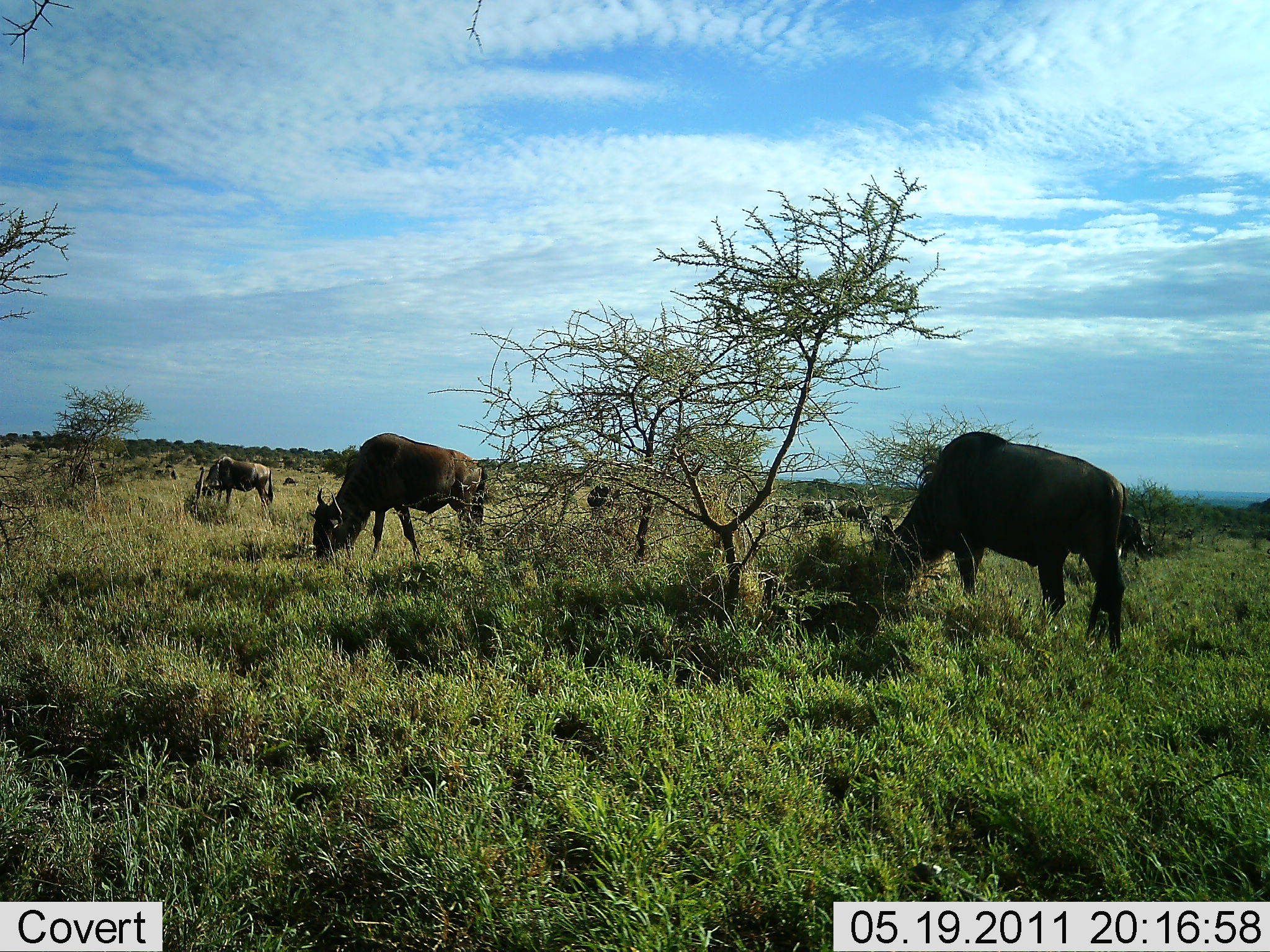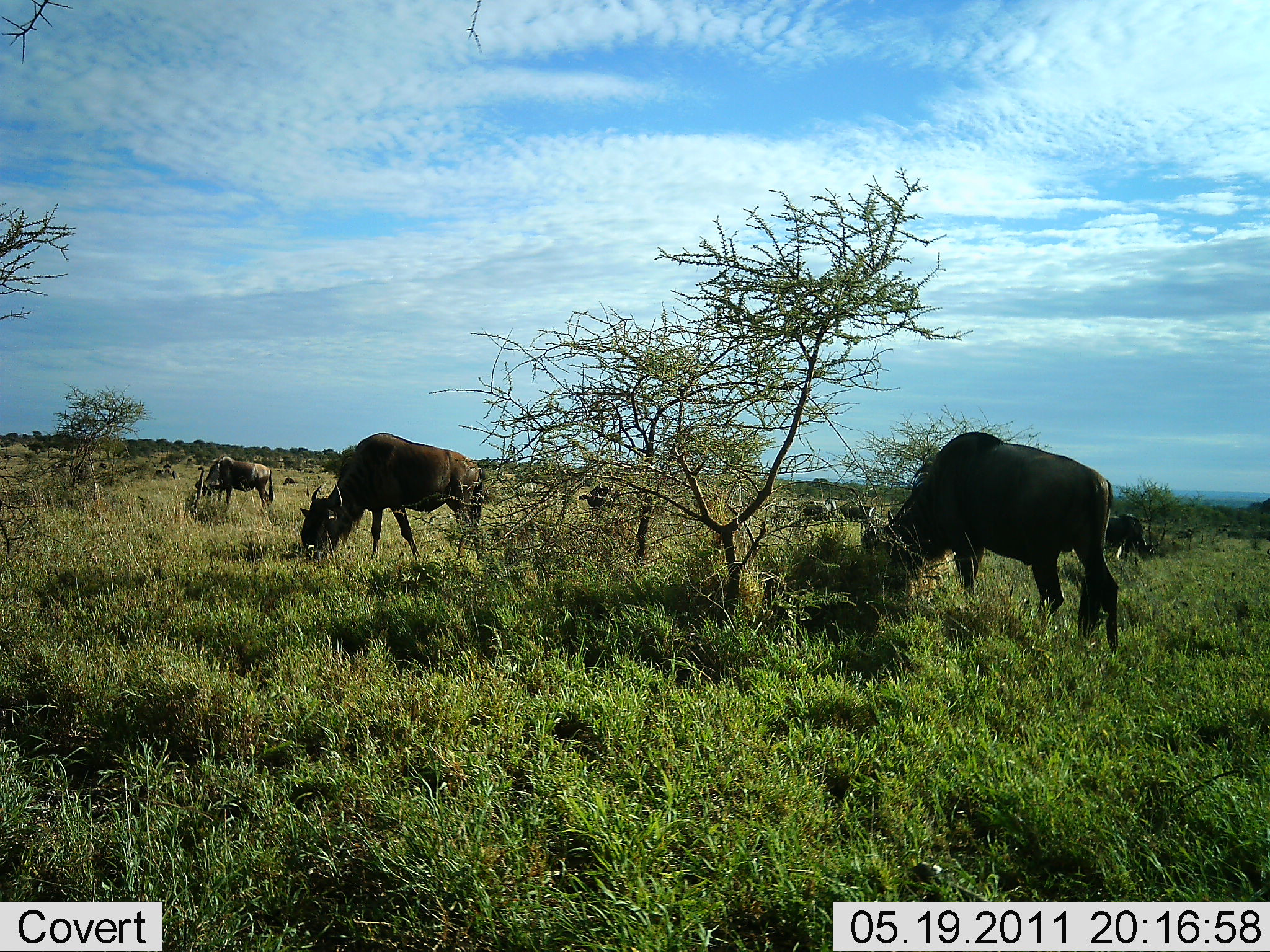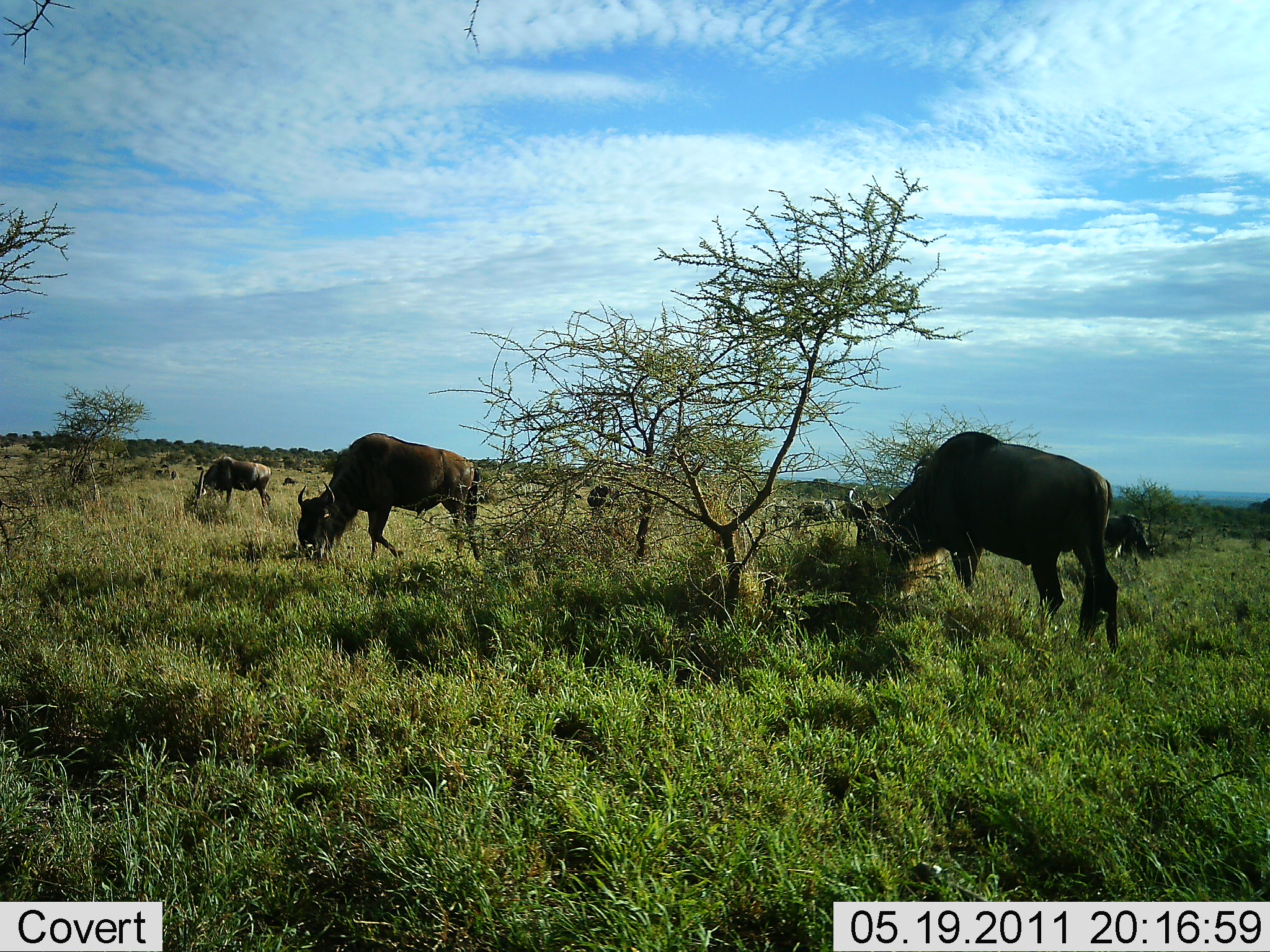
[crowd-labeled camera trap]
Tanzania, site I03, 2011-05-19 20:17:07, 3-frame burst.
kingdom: Animalia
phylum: Chordata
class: Mammalia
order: Artiodactyla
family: Bovidae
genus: Connochaetes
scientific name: Connochaetes taurinus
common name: blue wildebeest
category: wildebeest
Wildebeest (blue wildebeest) (Connochaetes taurinus), count 8. Behavior (volunteer vote fractions): standing 50%, resting 10%, moving 20%, interacting 10%. Young present (vote fraction): 0%. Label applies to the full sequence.